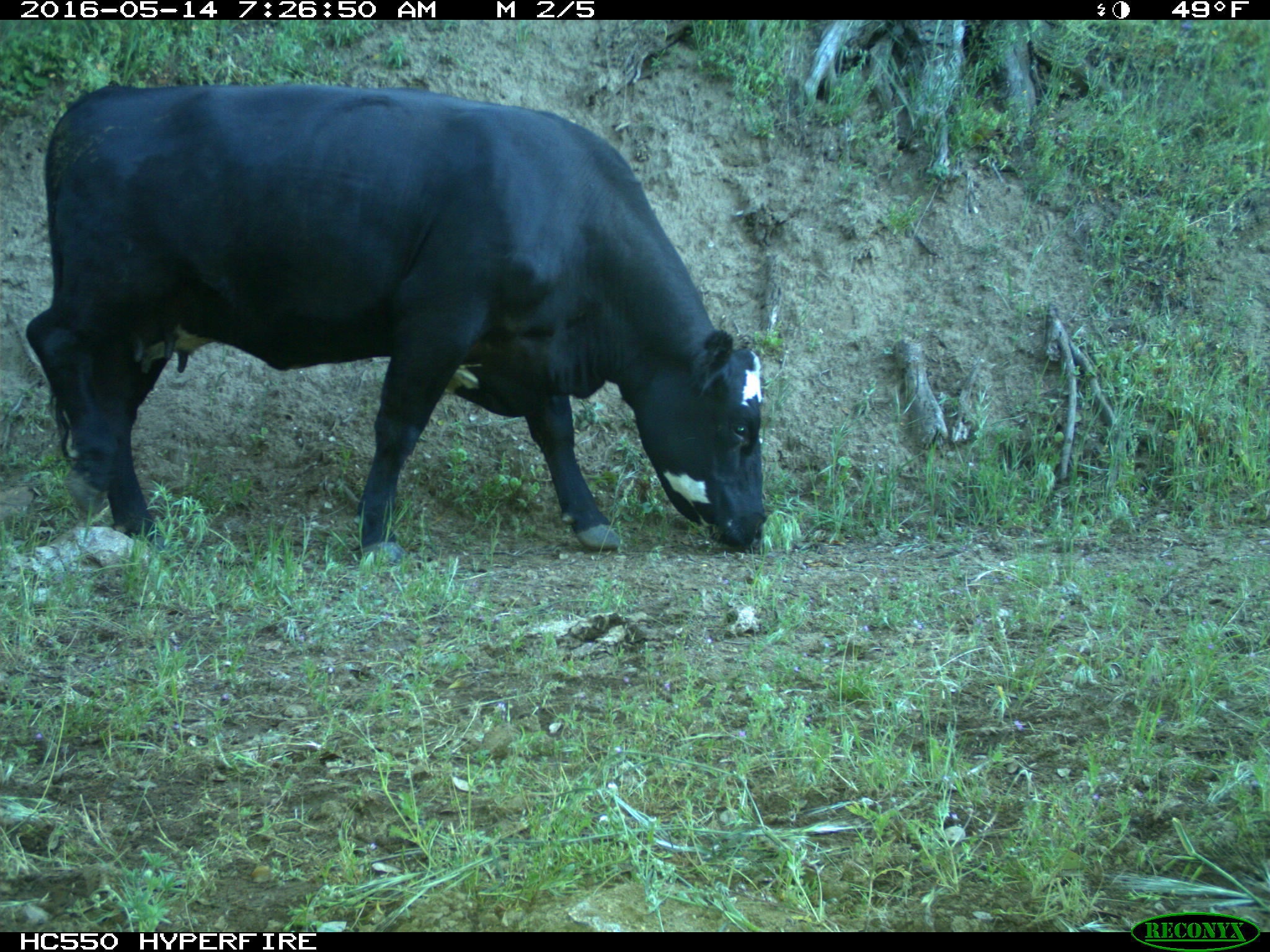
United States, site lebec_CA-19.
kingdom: Animalia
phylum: Chordata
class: Mammalia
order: Artiodactyla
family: Bovidae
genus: Bos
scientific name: Bos taurus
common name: domestic cow